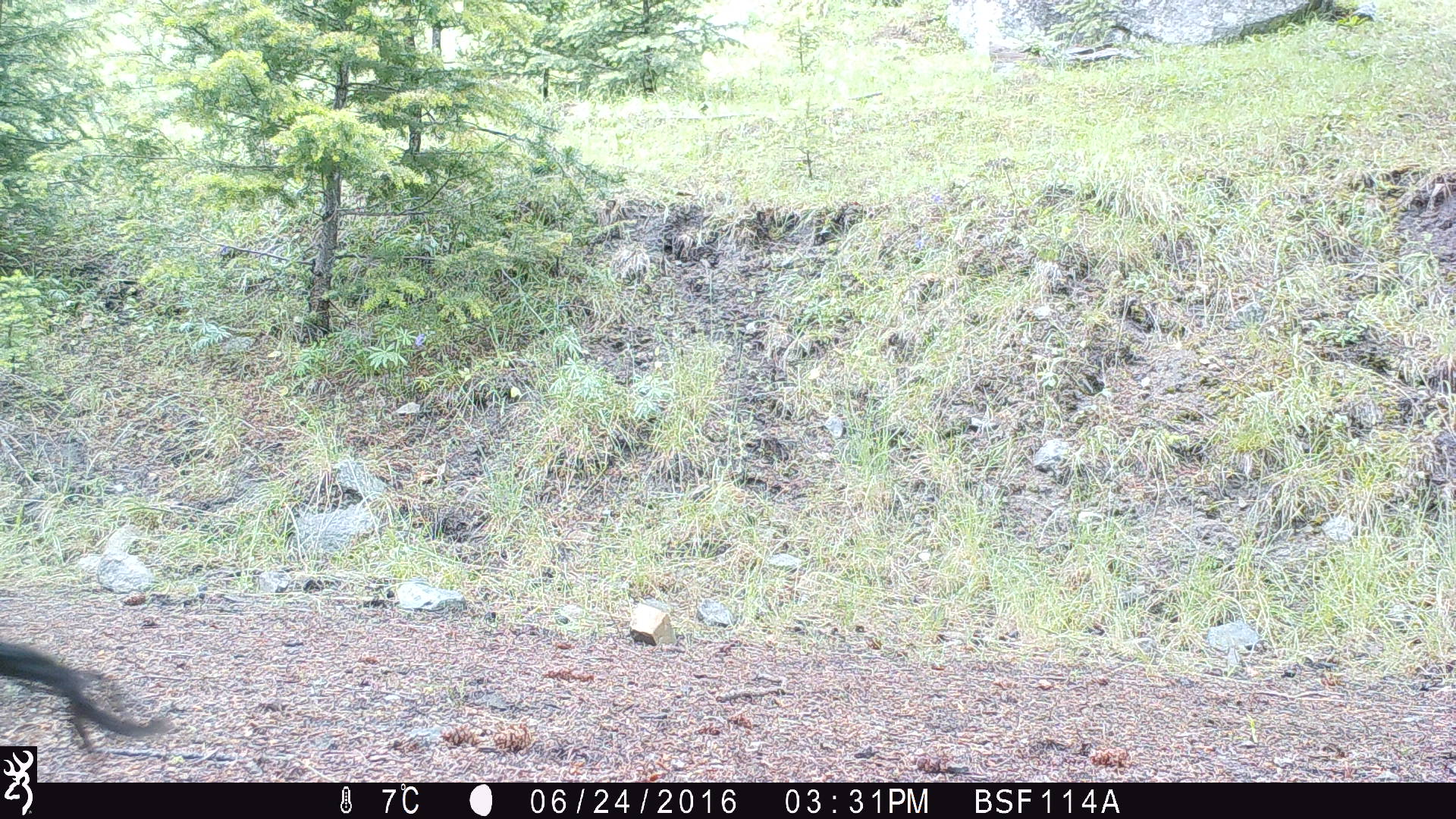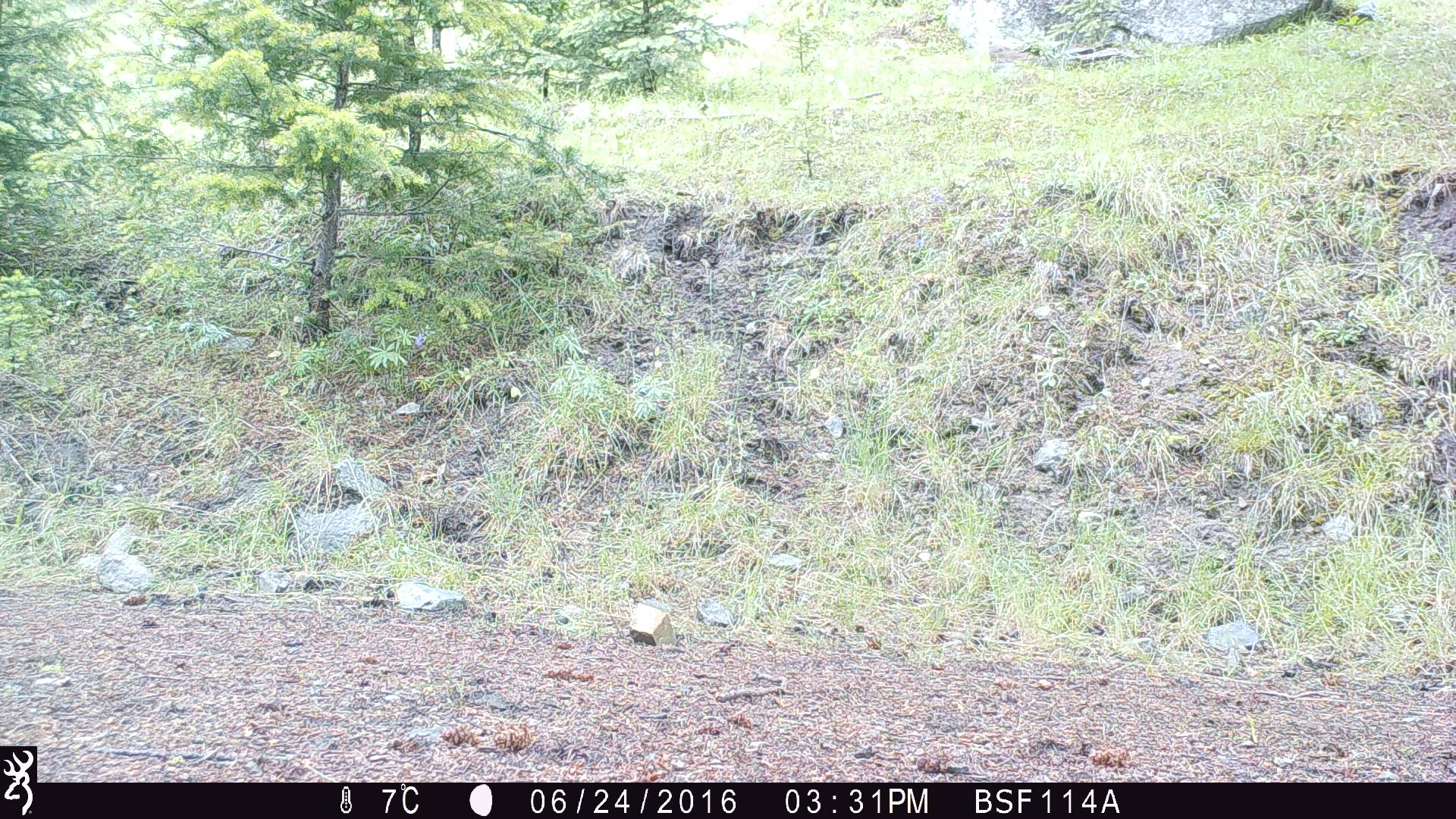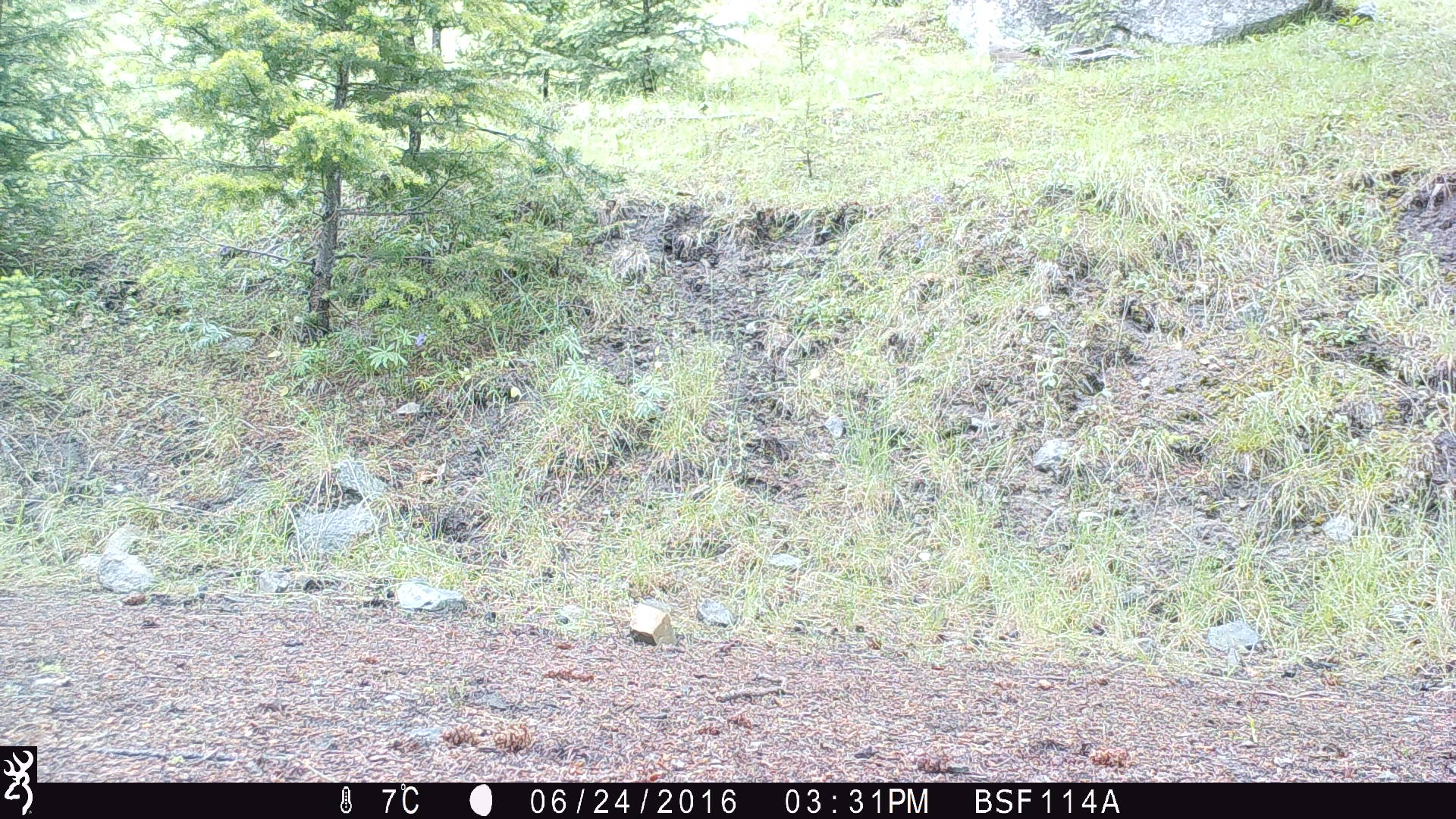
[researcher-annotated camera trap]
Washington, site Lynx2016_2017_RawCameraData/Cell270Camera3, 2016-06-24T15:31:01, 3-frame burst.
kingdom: Animalia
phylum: Chordata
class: Mammalia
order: Artiodactyla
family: Bovidae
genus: Bos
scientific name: Bos taurus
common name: domestic cattle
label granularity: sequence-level